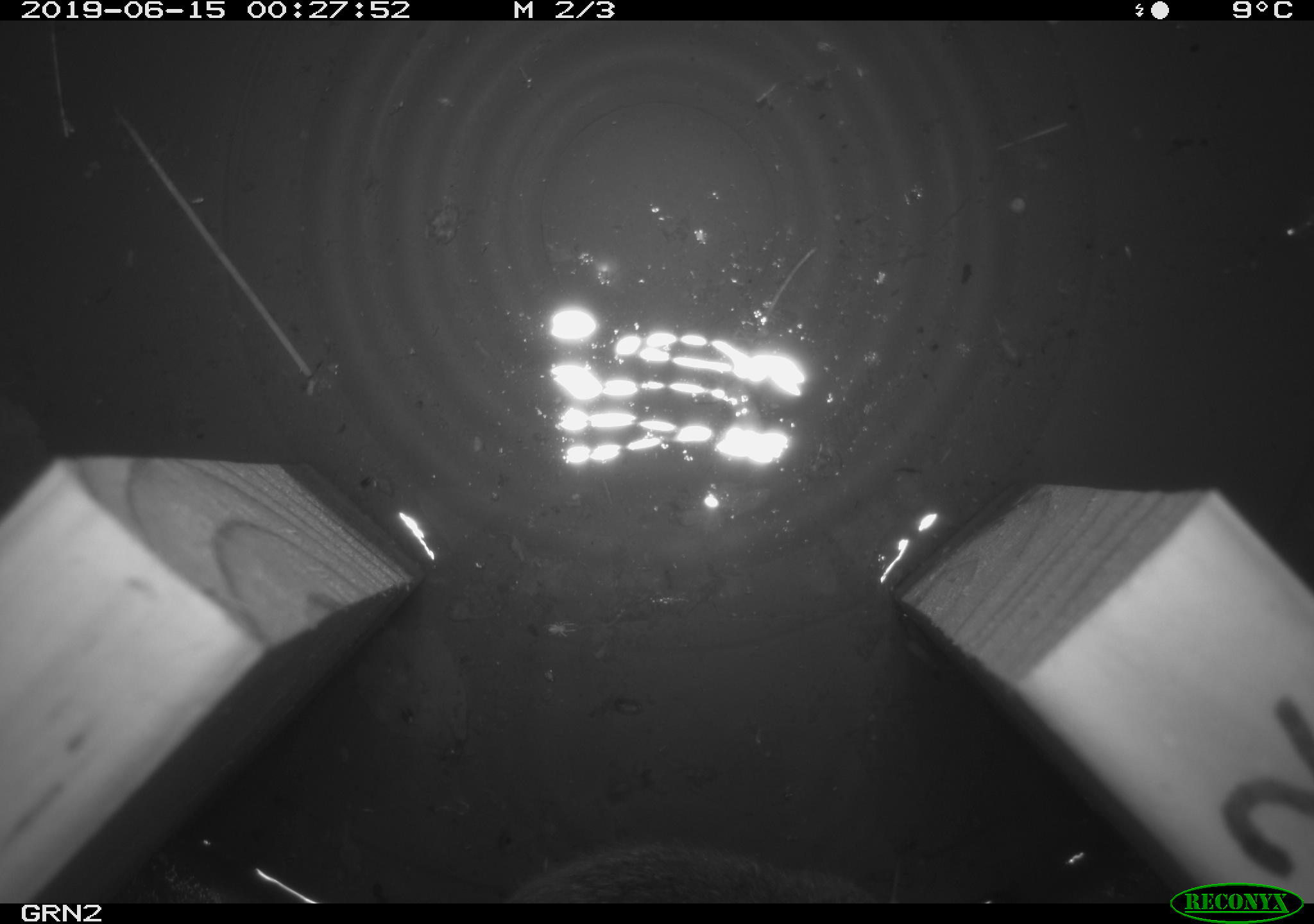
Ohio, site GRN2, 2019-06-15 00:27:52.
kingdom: Animalia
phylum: Chordata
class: Mammalia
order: Rodentia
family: Cricetidae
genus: Microtus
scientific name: Microtus pennsylvanicus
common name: meadow vole